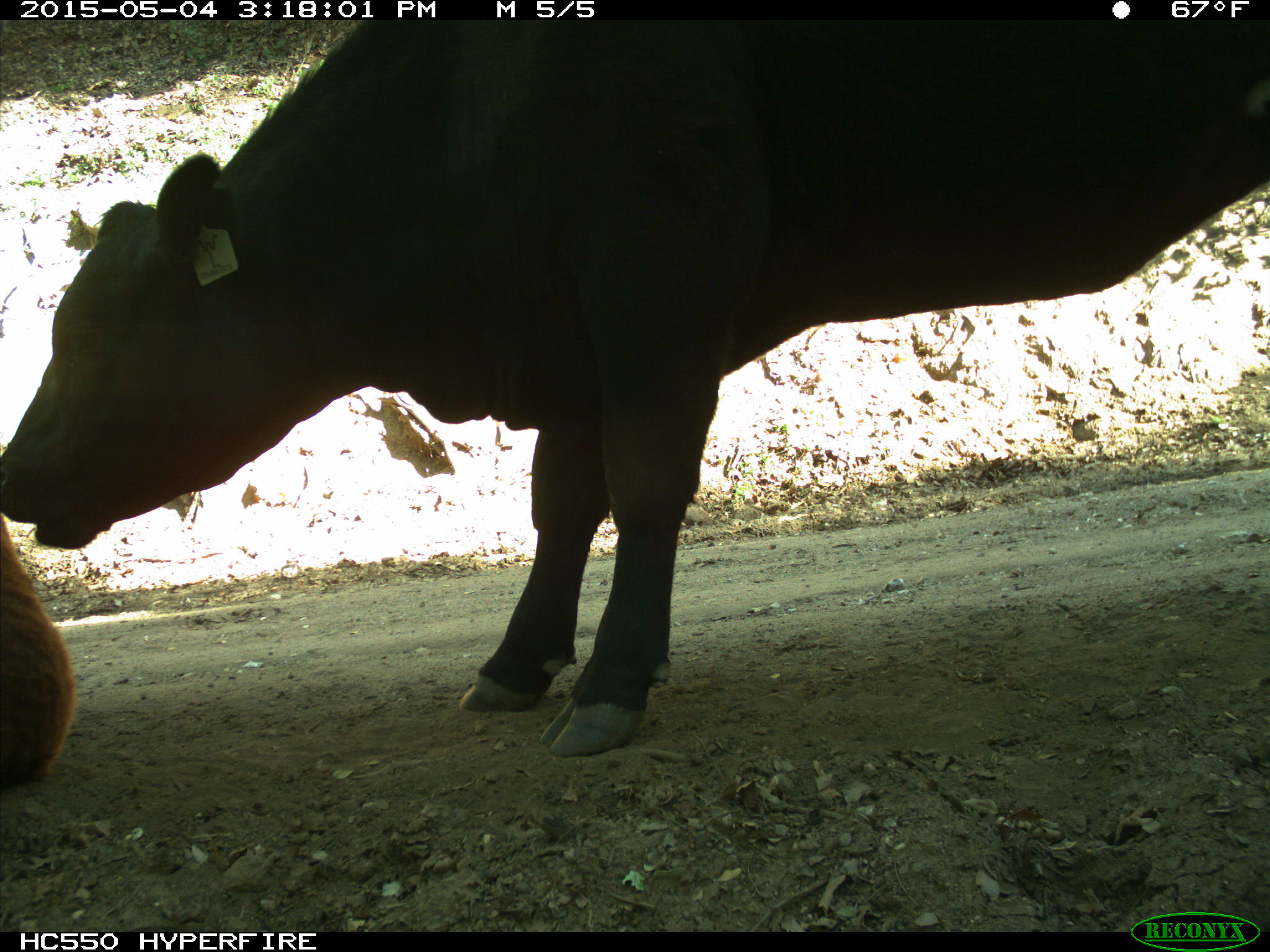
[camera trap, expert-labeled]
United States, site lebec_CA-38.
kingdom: Animalia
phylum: Chordata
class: Mammalia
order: Artiodactyla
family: Bovidae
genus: Bos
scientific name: Bos taurus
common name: domestic cow